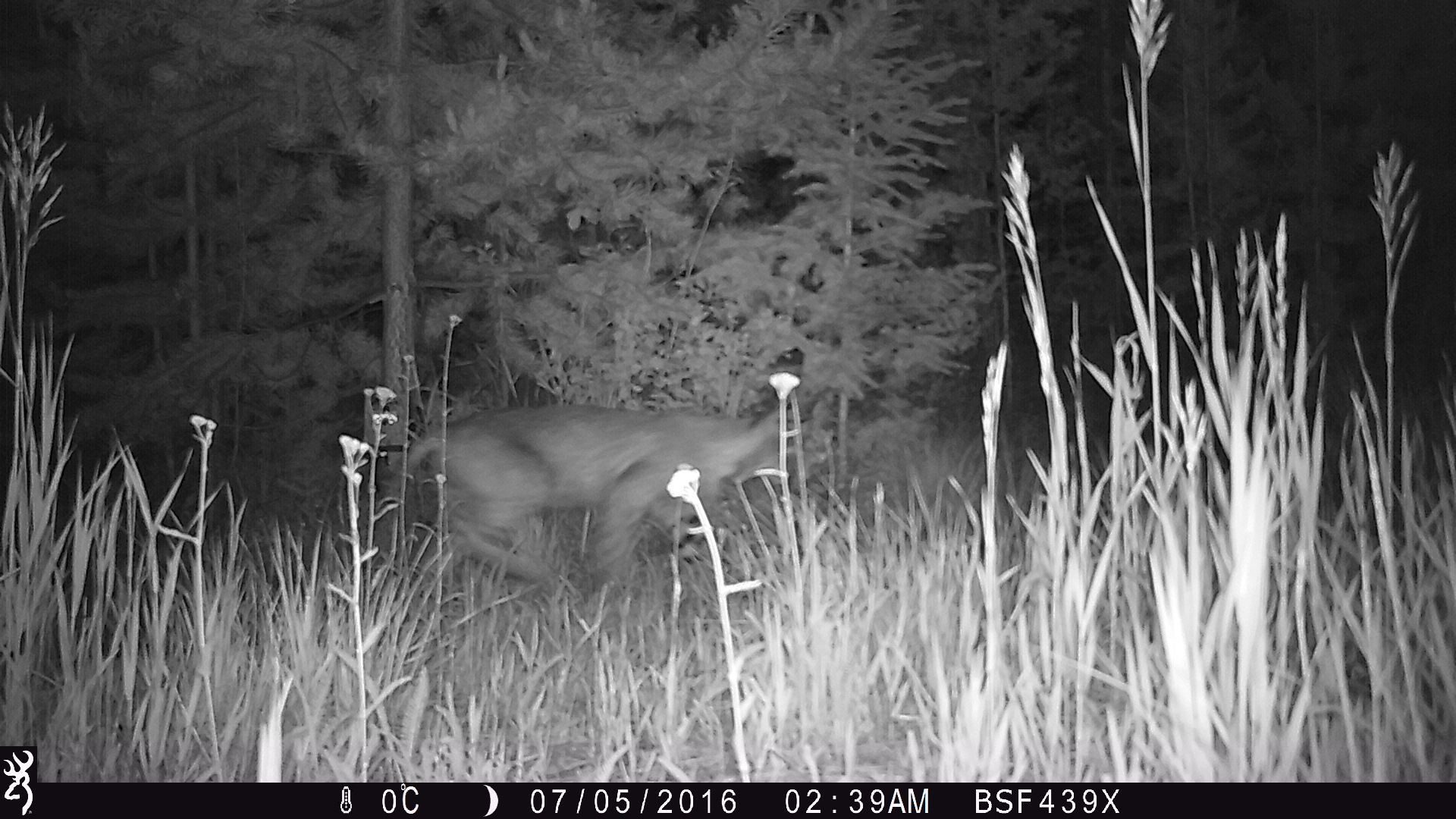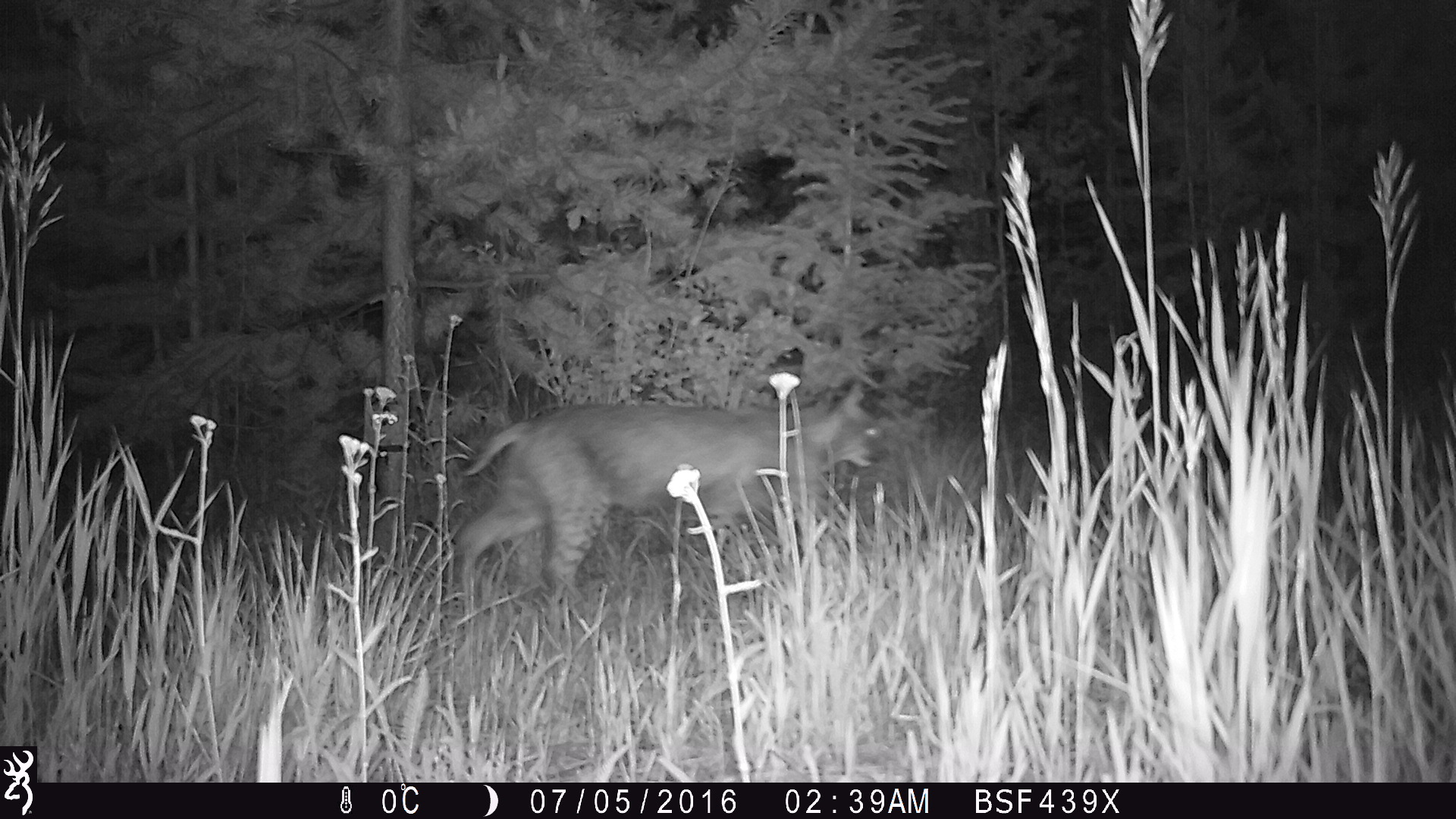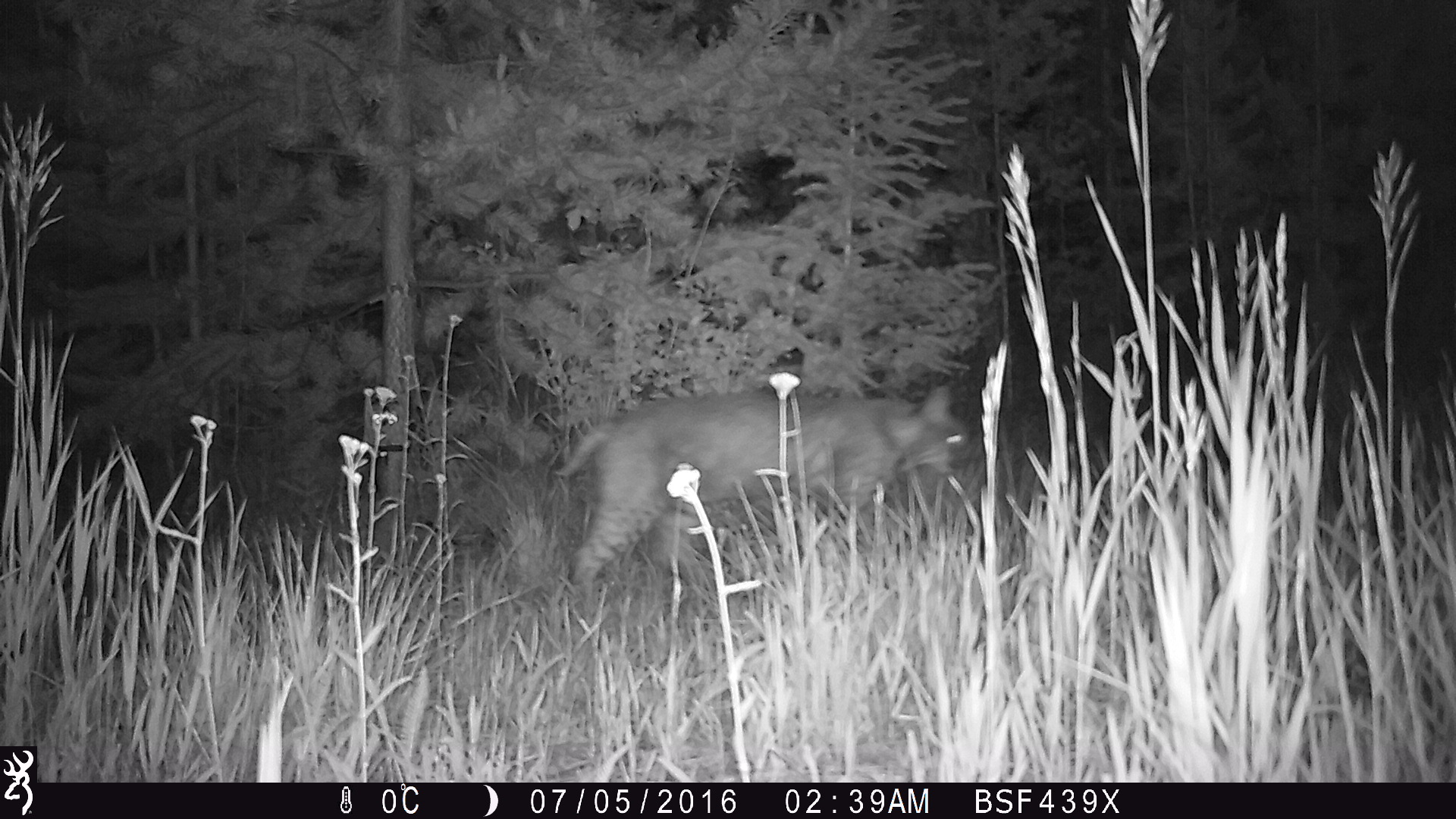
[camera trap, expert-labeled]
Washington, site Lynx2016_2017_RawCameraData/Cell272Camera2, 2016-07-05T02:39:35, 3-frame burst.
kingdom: Animalia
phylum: Chordata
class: Mammalia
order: Carnivora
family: Felidae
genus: Lynx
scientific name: Lynx rufus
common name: bobcat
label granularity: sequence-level